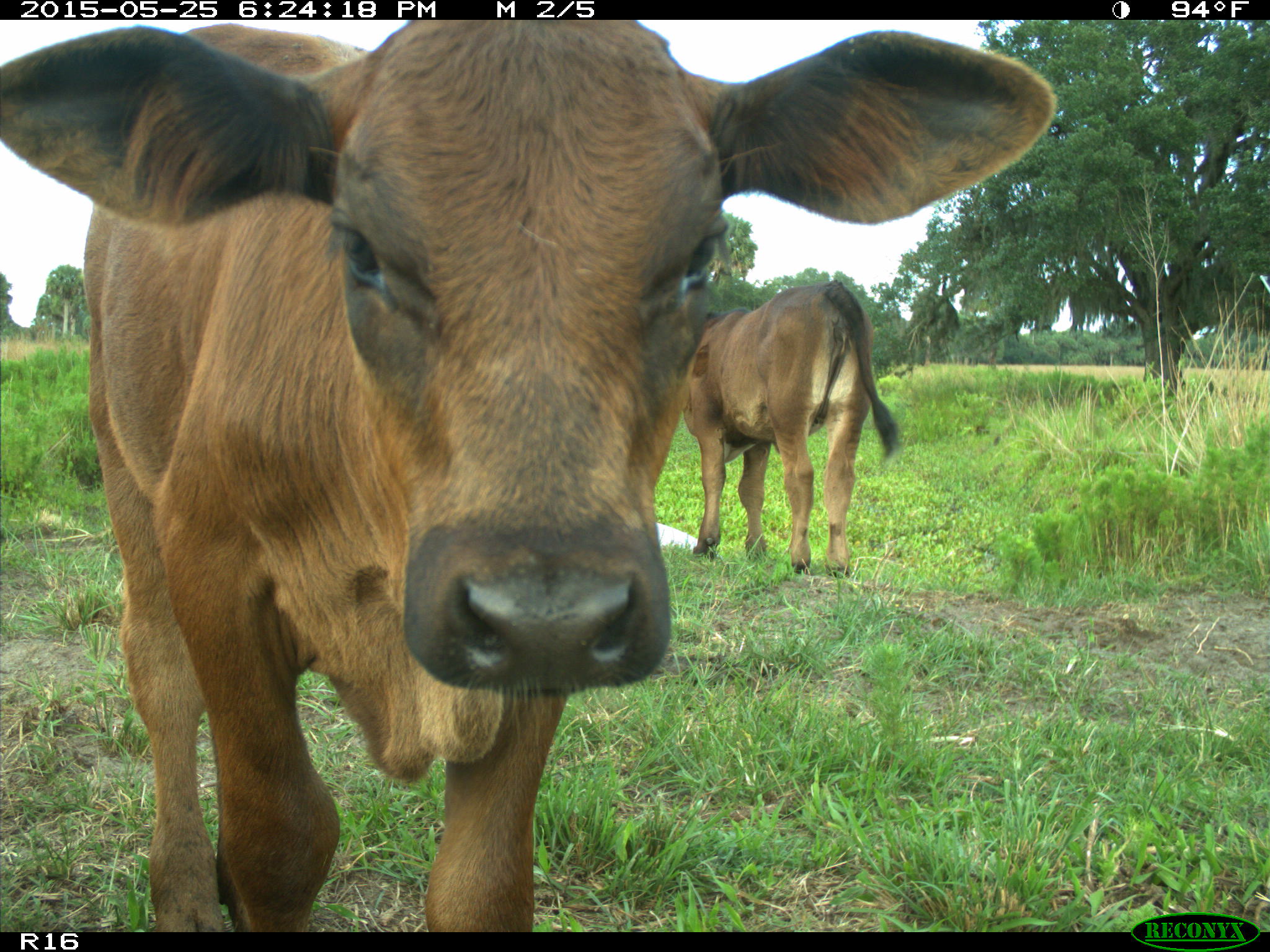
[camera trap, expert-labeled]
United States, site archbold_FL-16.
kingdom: Animalia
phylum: Chordata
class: Mammalia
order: Artiodactyla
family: Bovidae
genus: Bos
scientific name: Bos taurus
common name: domestic cow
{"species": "Bos taurus (domestic cow)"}